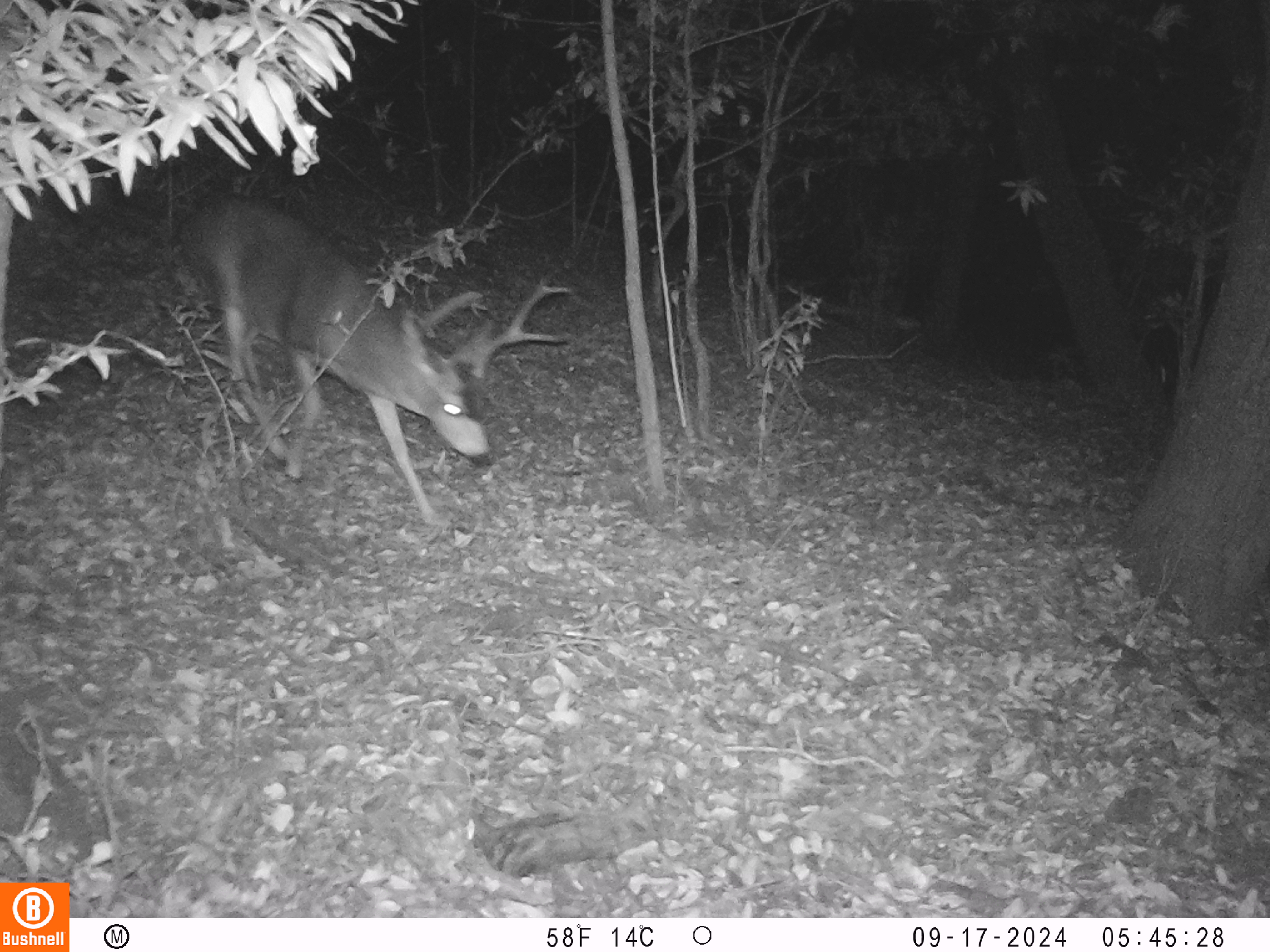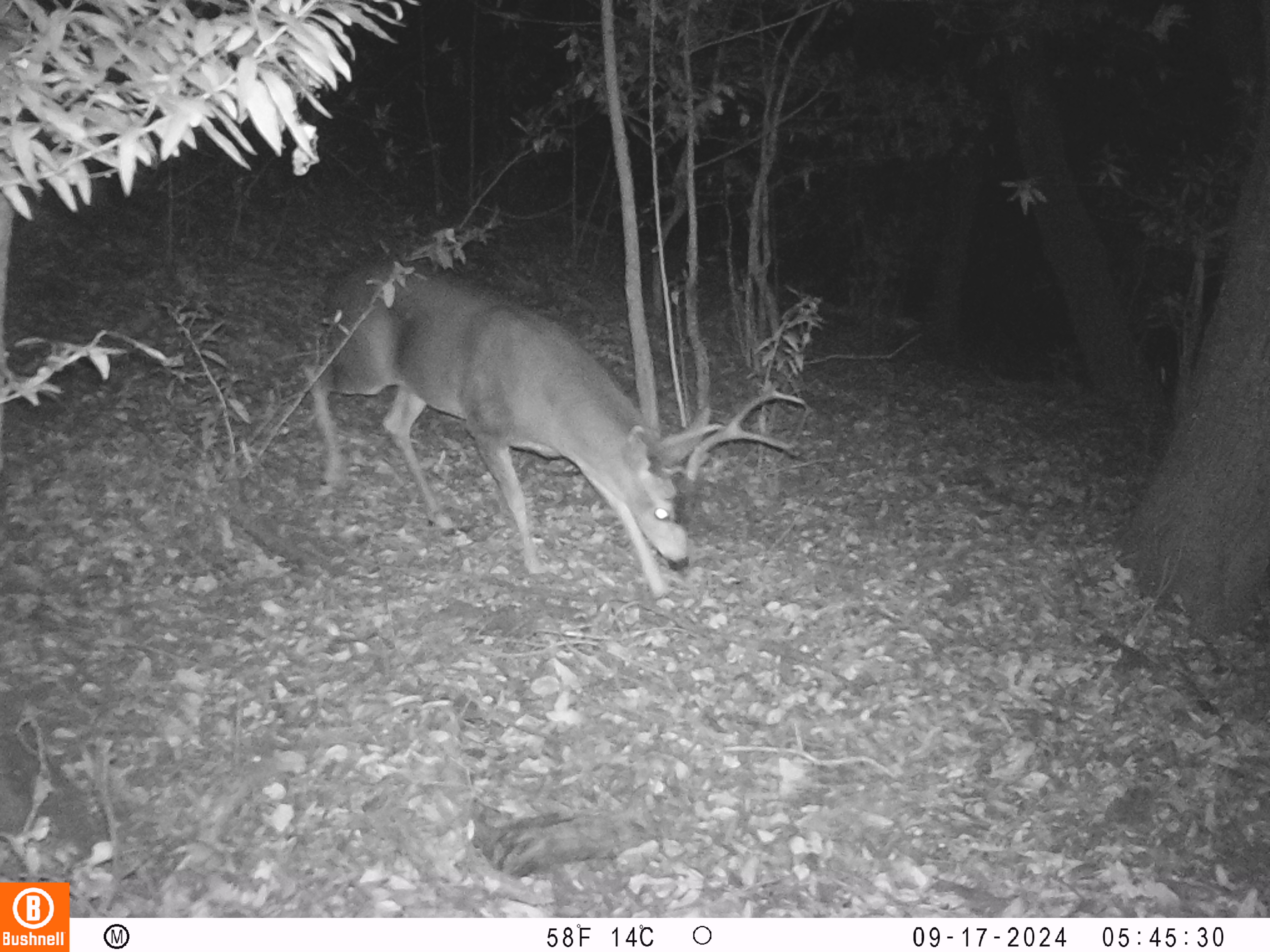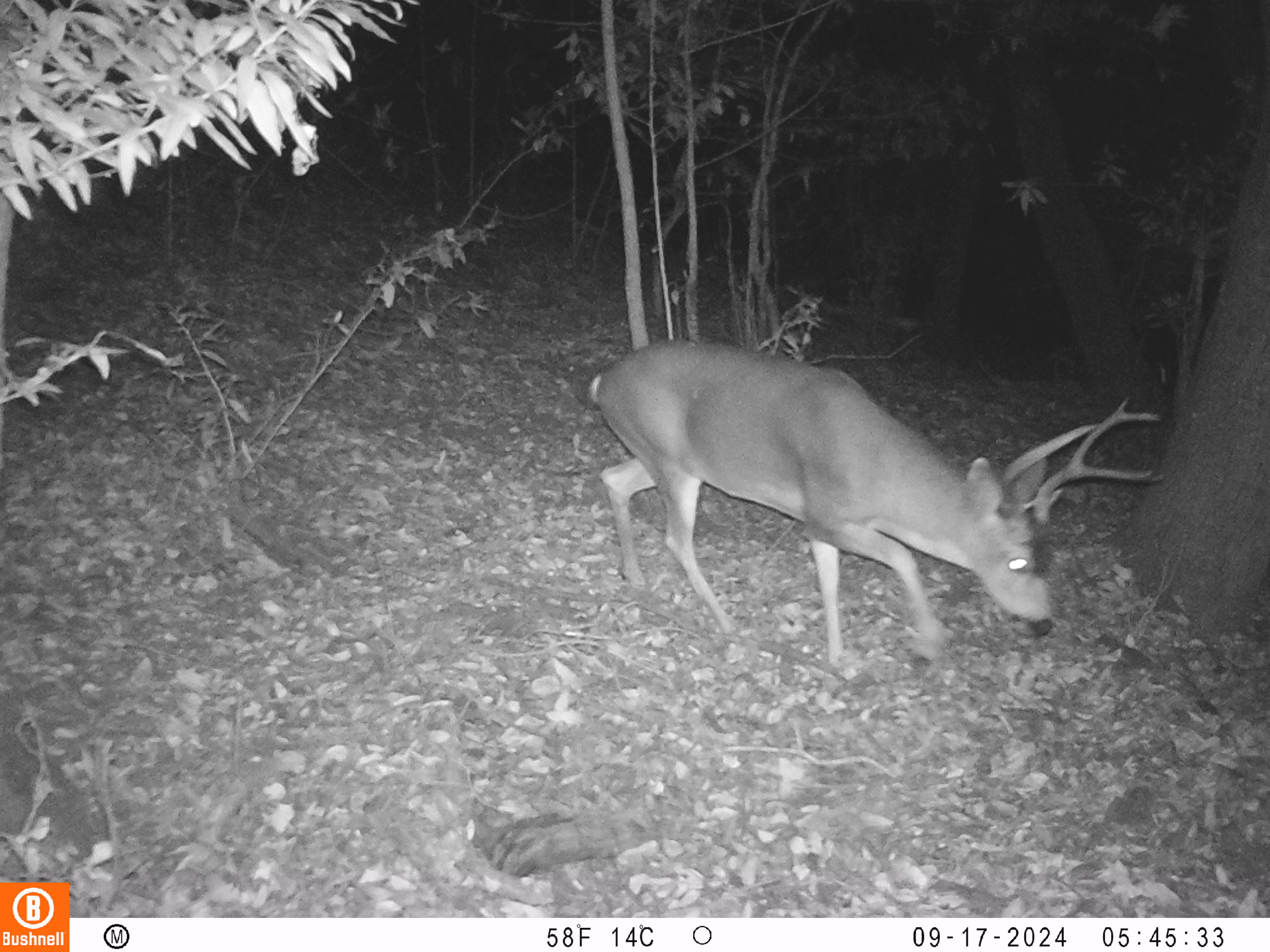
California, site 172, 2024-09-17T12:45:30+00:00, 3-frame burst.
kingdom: Animalia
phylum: Chordata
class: Mammalia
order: Artiodactyla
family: Cervidae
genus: Odocoileus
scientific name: Odocoileus hemionus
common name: mule deer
Mule deer (Odocoileus hemionus).